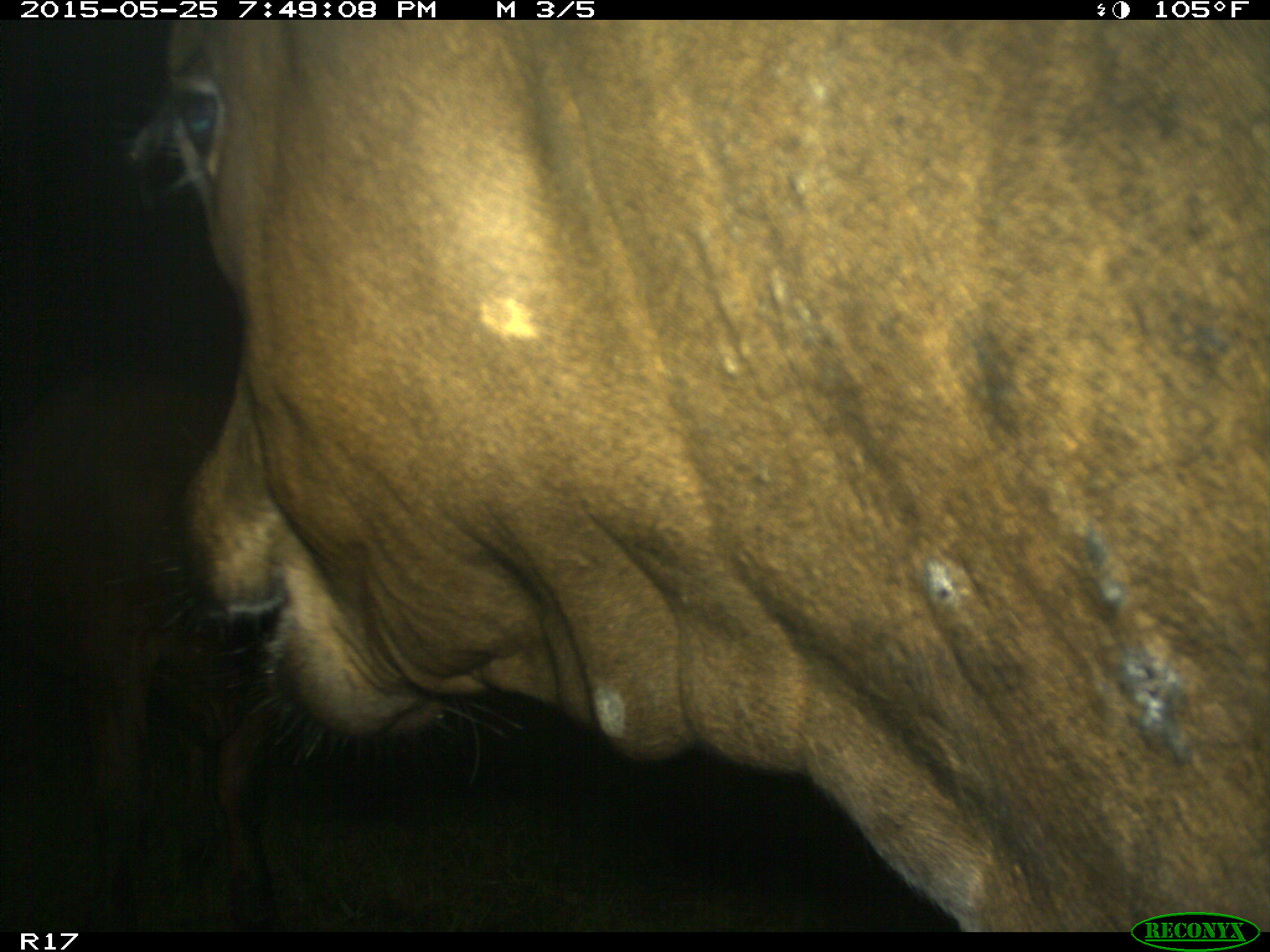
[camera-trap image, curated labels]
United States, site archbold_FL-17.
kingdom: Animalia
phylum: Chordata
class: Mammalia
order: Artiodactyla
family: Bovidae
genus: Bos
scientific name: Bos taurus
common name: domestic cow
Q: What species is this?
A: Bos taurus (domestic cow).